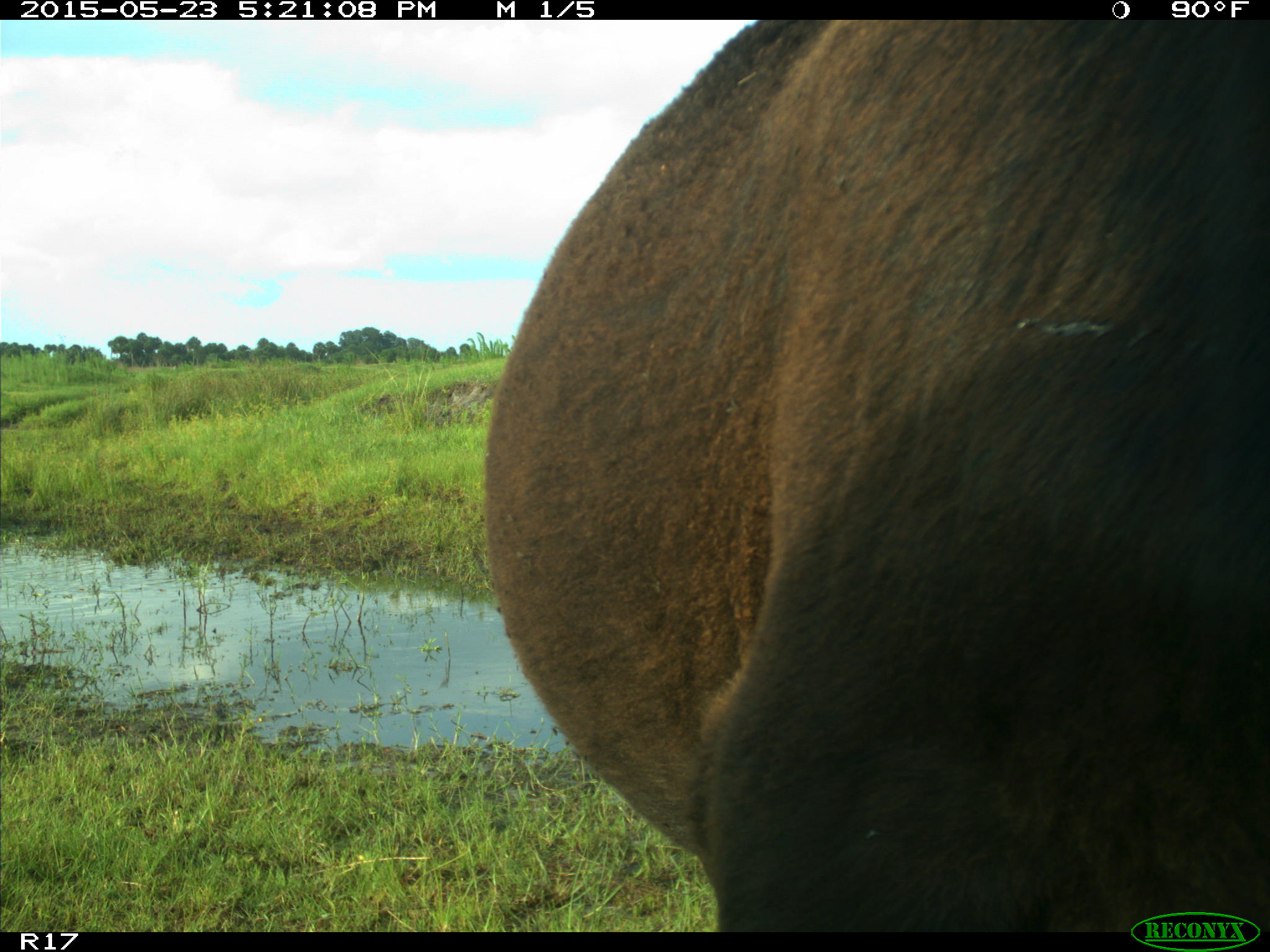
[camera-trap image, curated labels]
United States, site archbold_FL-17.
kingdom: Animalia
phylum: Chordata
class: Mammalia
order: Artiodactyla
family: Bovidae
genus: Bos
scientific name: Bos taurus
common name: domestic cow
Bos taurus (domestic cow).